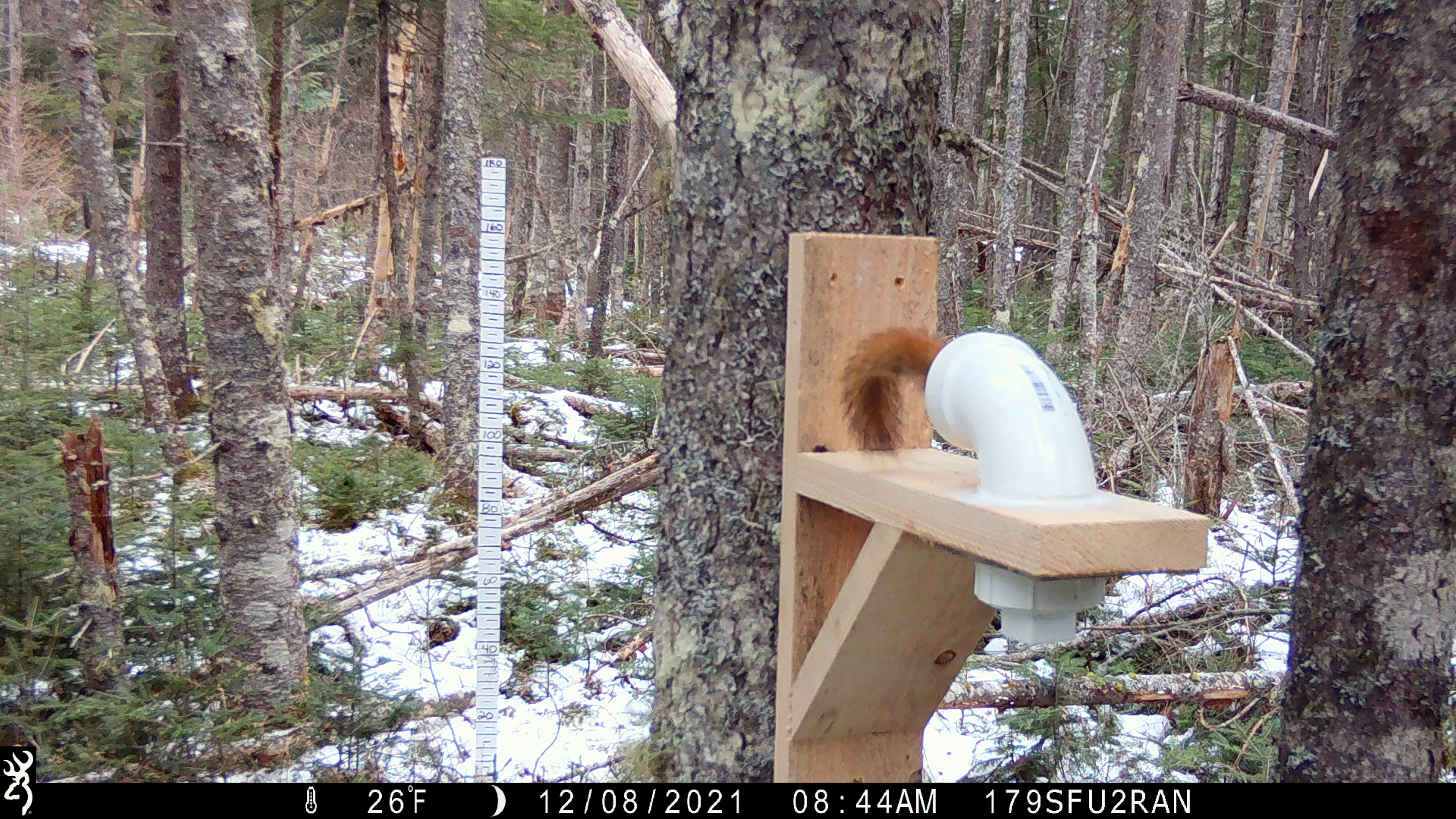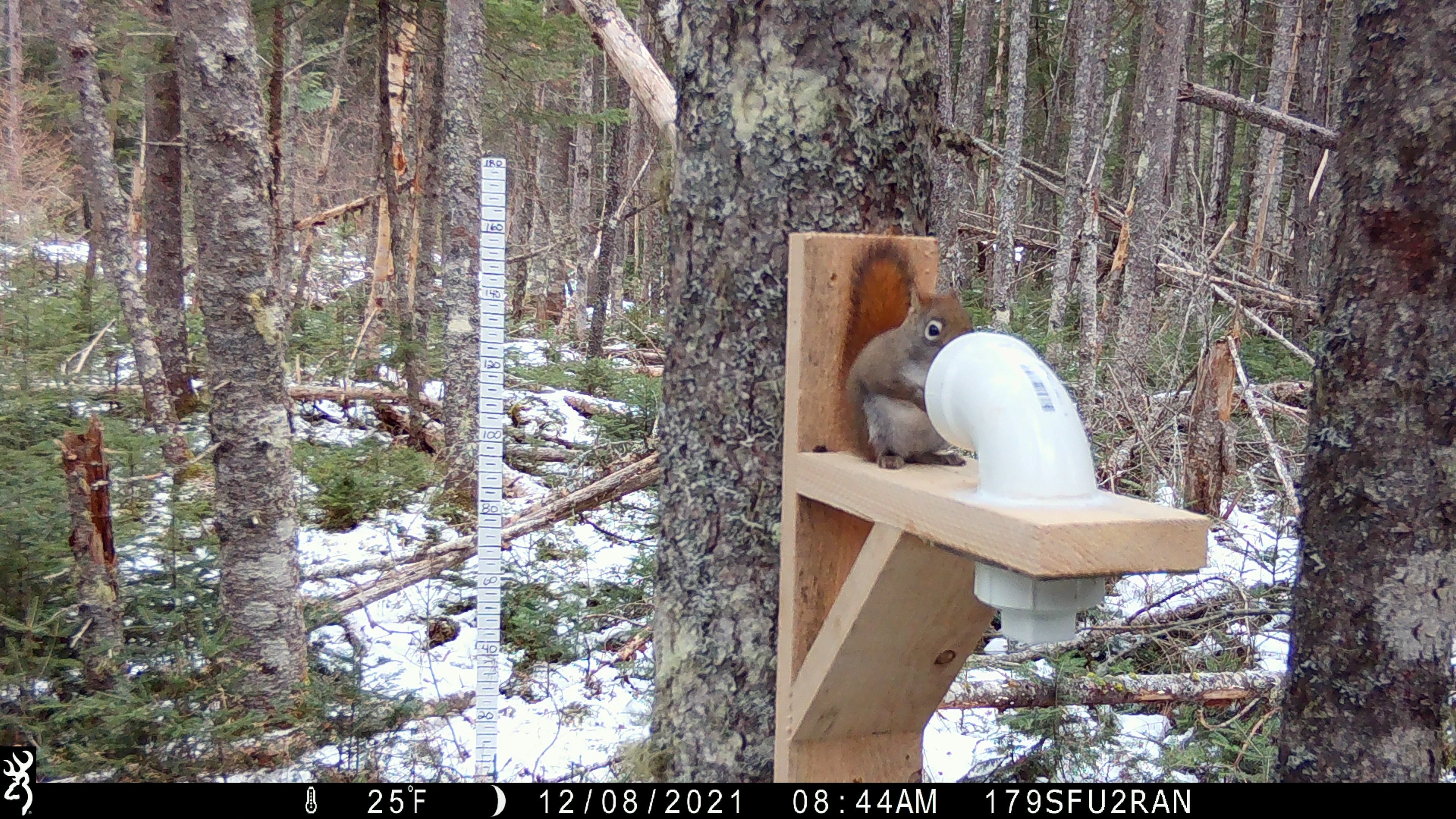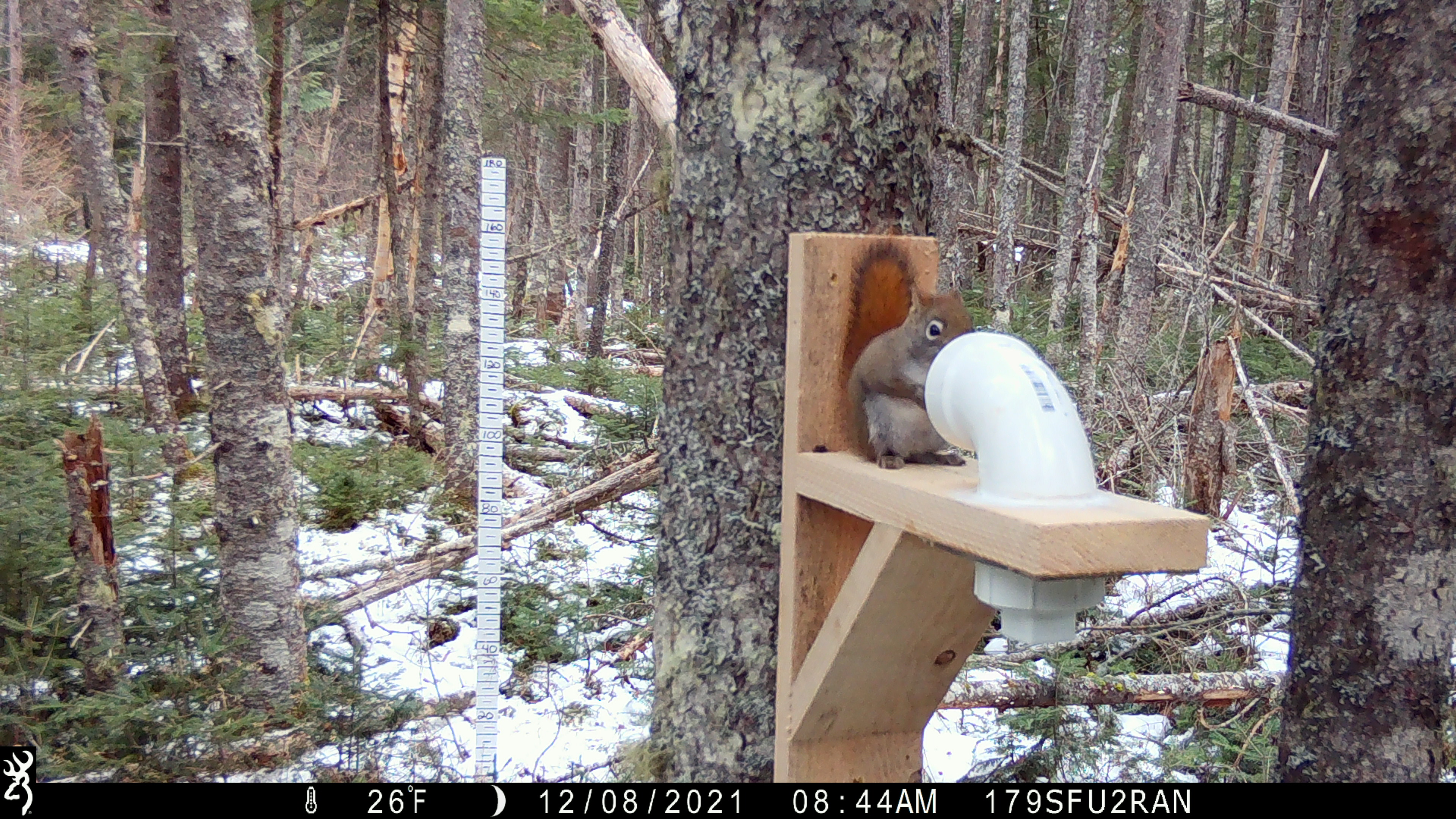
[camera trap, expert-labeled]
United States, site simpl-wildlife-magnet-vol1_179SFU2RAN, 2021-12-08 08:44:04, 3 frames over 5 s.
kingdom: Animalia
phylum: Chordata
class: Mammalia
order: Rodentia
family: Sciuridae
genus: Tamiasciurus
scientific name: Tamiasciurus hudsonicus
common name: red squirrel